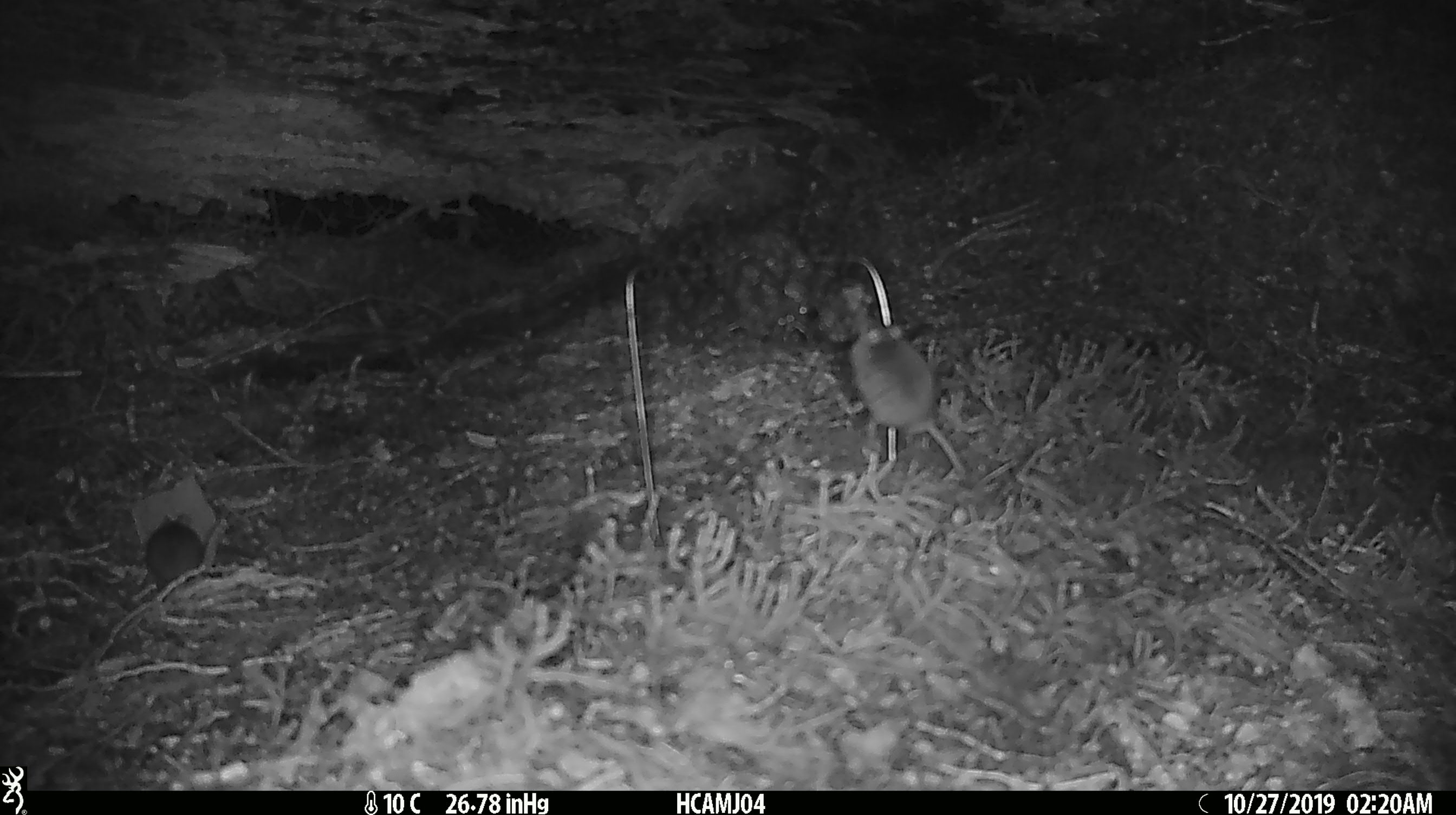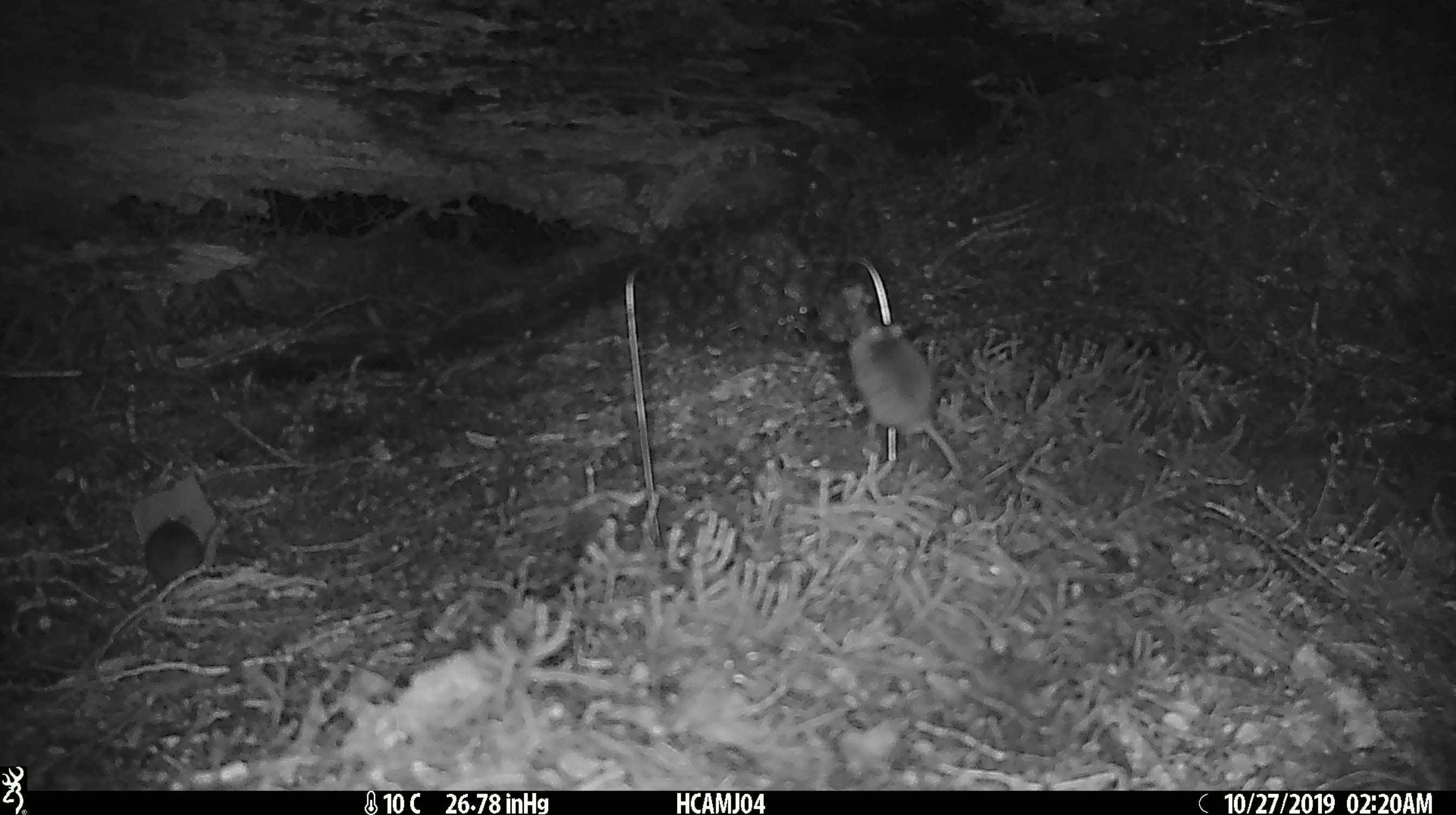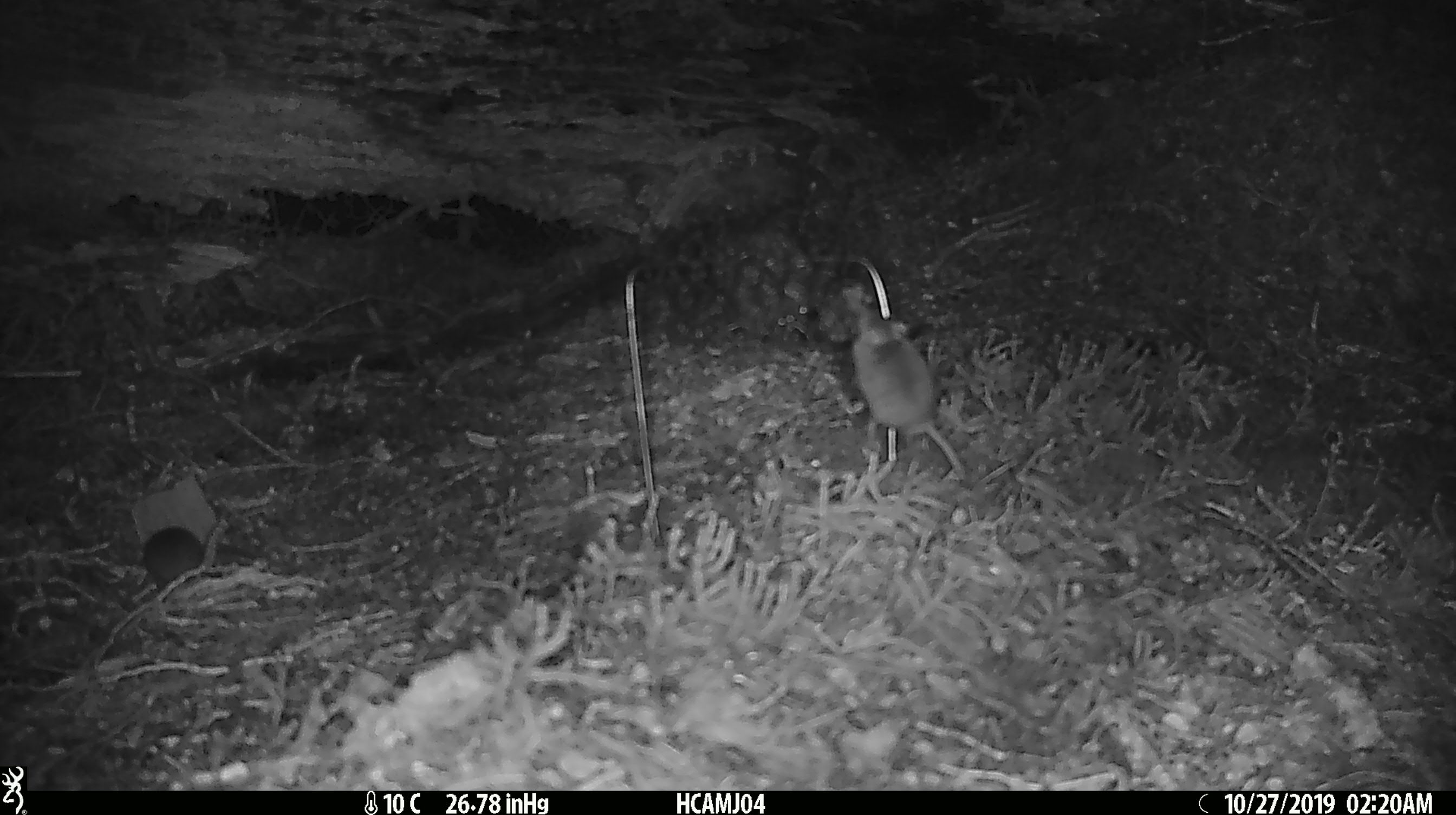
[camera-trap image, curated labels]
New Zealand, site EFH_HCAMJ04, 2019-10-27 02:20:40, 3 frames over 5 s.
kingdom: Animalia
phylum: Chordata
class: Mammalia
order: Rodentia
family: Muridae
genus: Mus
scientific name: Mus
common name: mouse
Mouse (Mus).